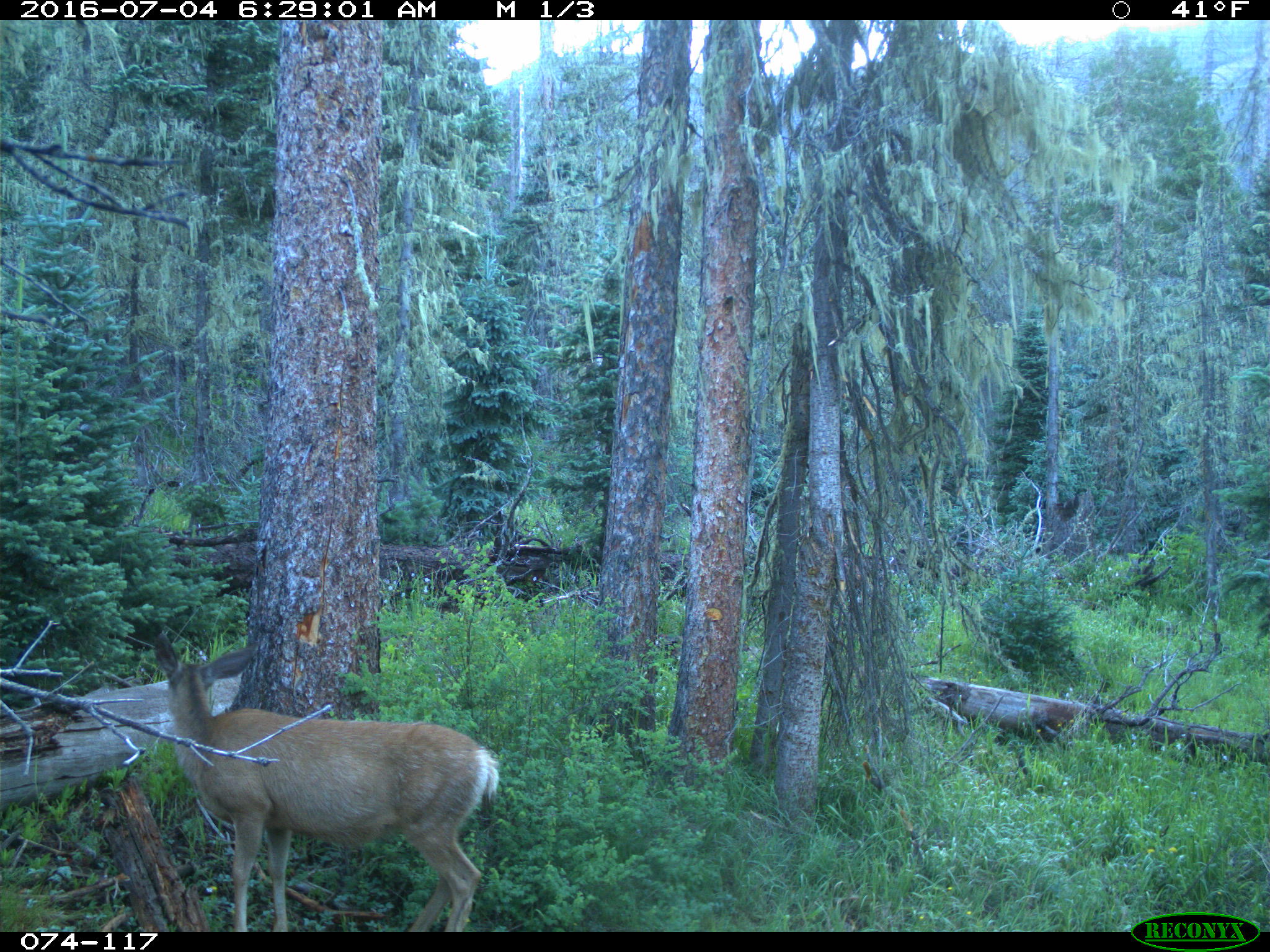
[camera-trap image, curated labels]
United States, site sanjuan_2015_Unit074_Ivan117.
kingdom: Animalia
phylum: Chordata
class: Mammalia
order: Artiodactyla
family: Cervidae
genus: Odocoileus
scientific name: Odocoileus hemionus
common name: mule deer